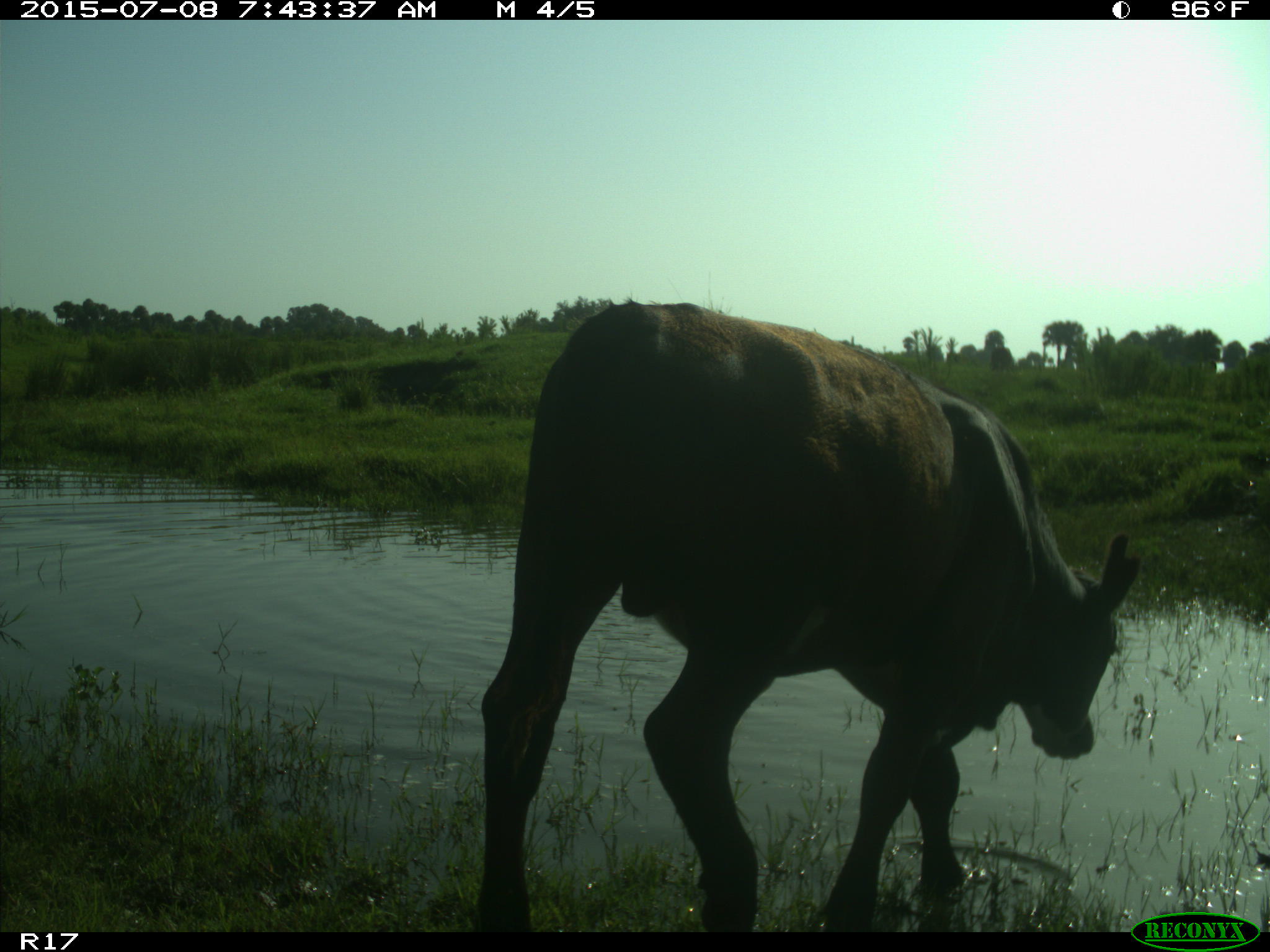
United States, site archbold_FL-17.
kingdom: Animalia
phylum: Chordata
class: Mammalia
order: Artiodactyla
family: Bovidae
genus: Bos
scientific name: Bos taurus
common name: domestic cow